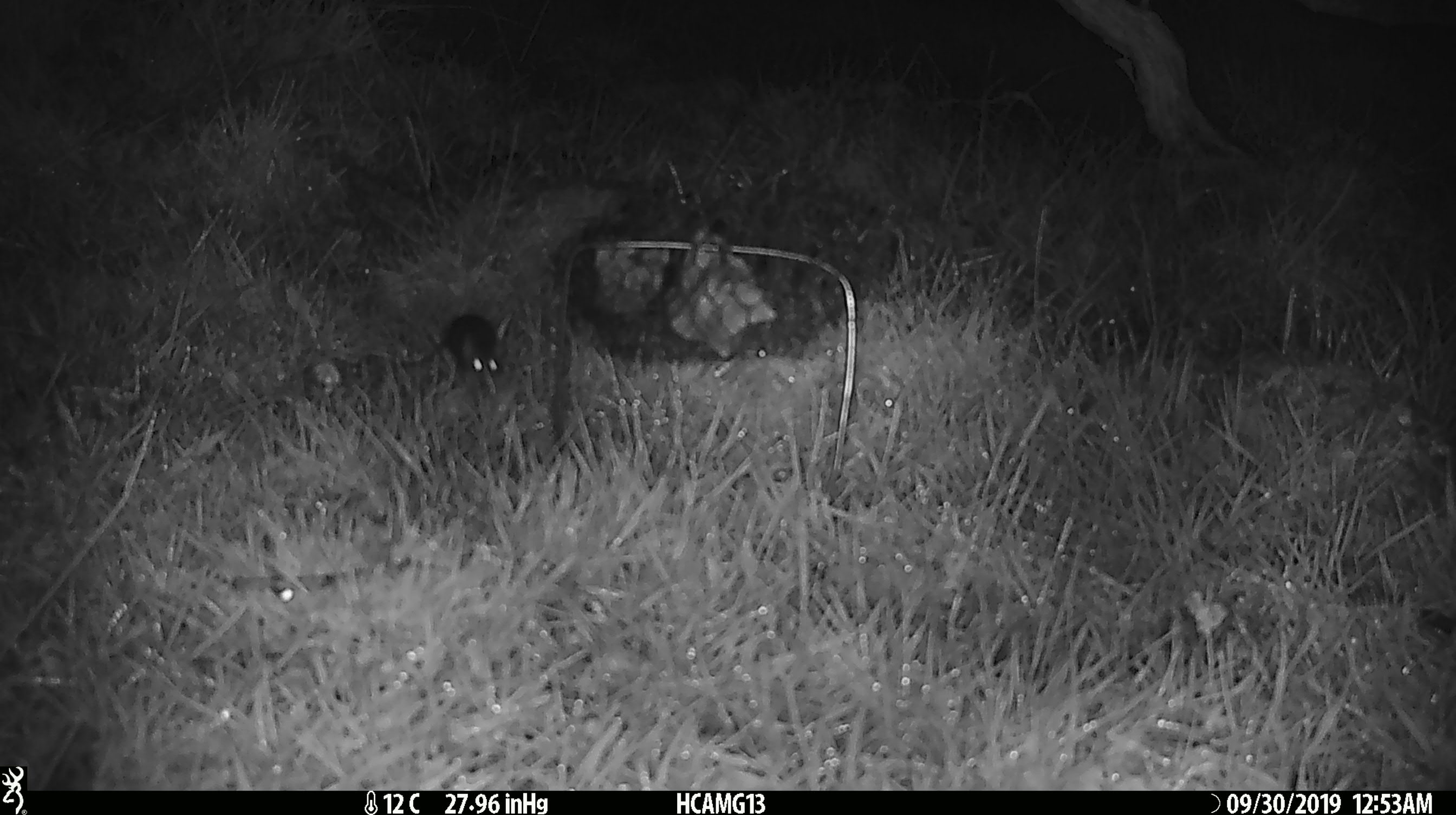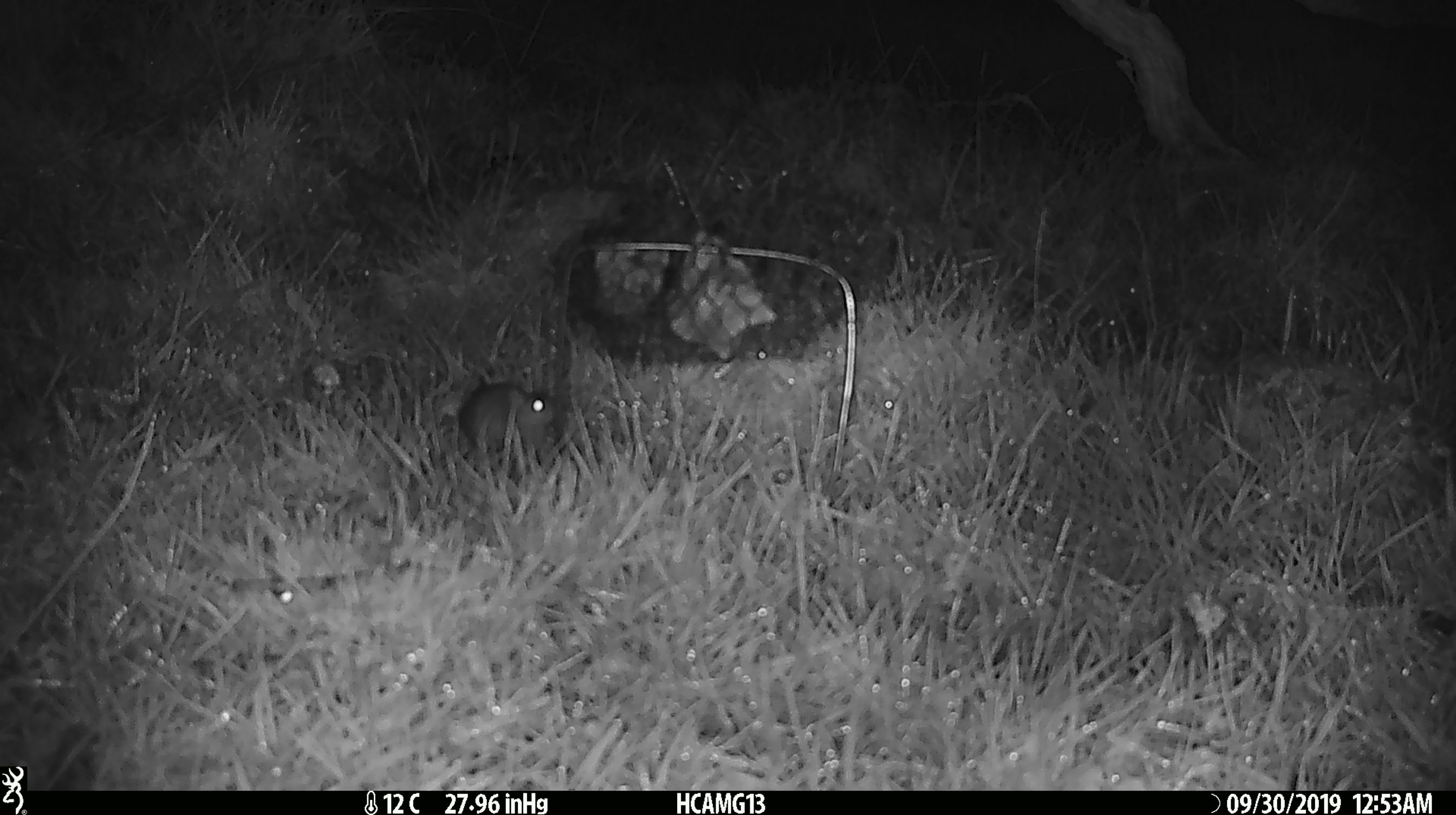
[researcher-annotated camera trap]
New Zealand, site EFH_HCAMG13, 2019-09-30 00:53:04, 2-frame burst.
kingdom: Animalia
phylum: Chordata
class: Mammalia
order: Rodentia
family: Muridae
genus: Mus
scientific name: Mus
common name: mouse